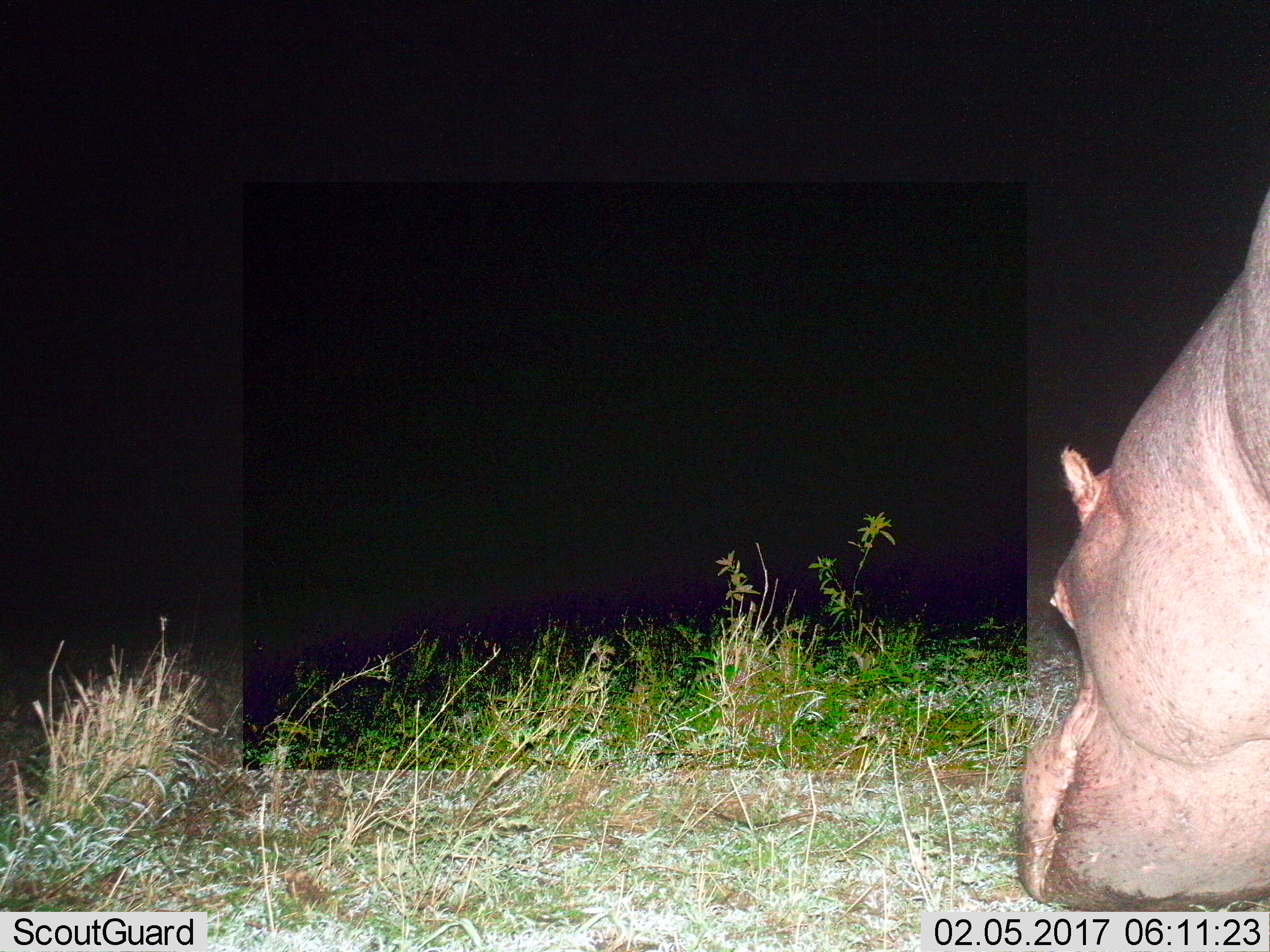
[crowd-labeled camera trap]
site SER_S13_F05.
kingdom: Animalia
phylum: Chordata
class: Mammalia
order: Artiodactyla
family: Hippopotamidae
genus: Hippopotamus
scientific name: Hippopotamus amphibius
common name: hippopotamus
Hippopotamus (Hippopotamus amphibius), count 1. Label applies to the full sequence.